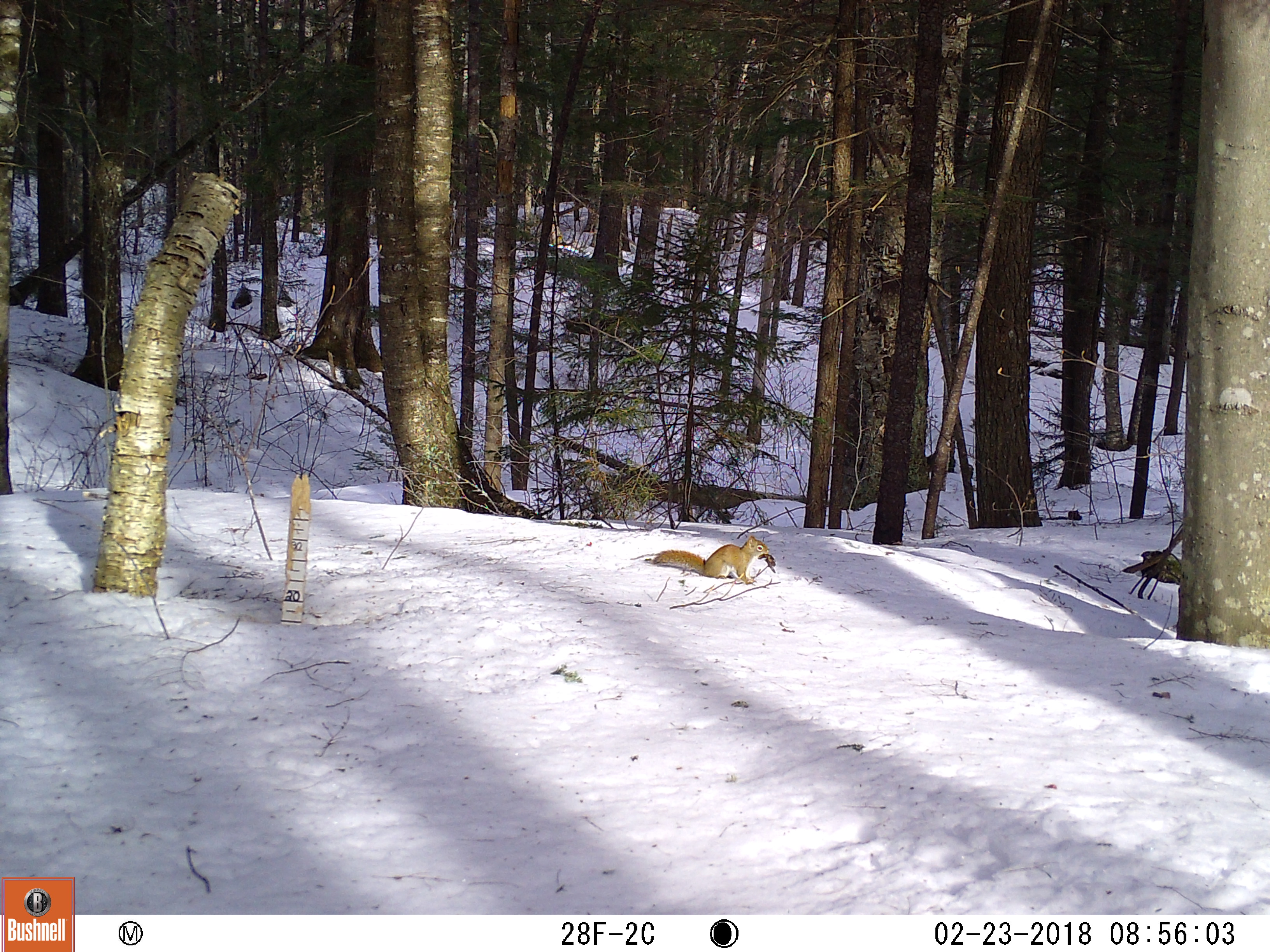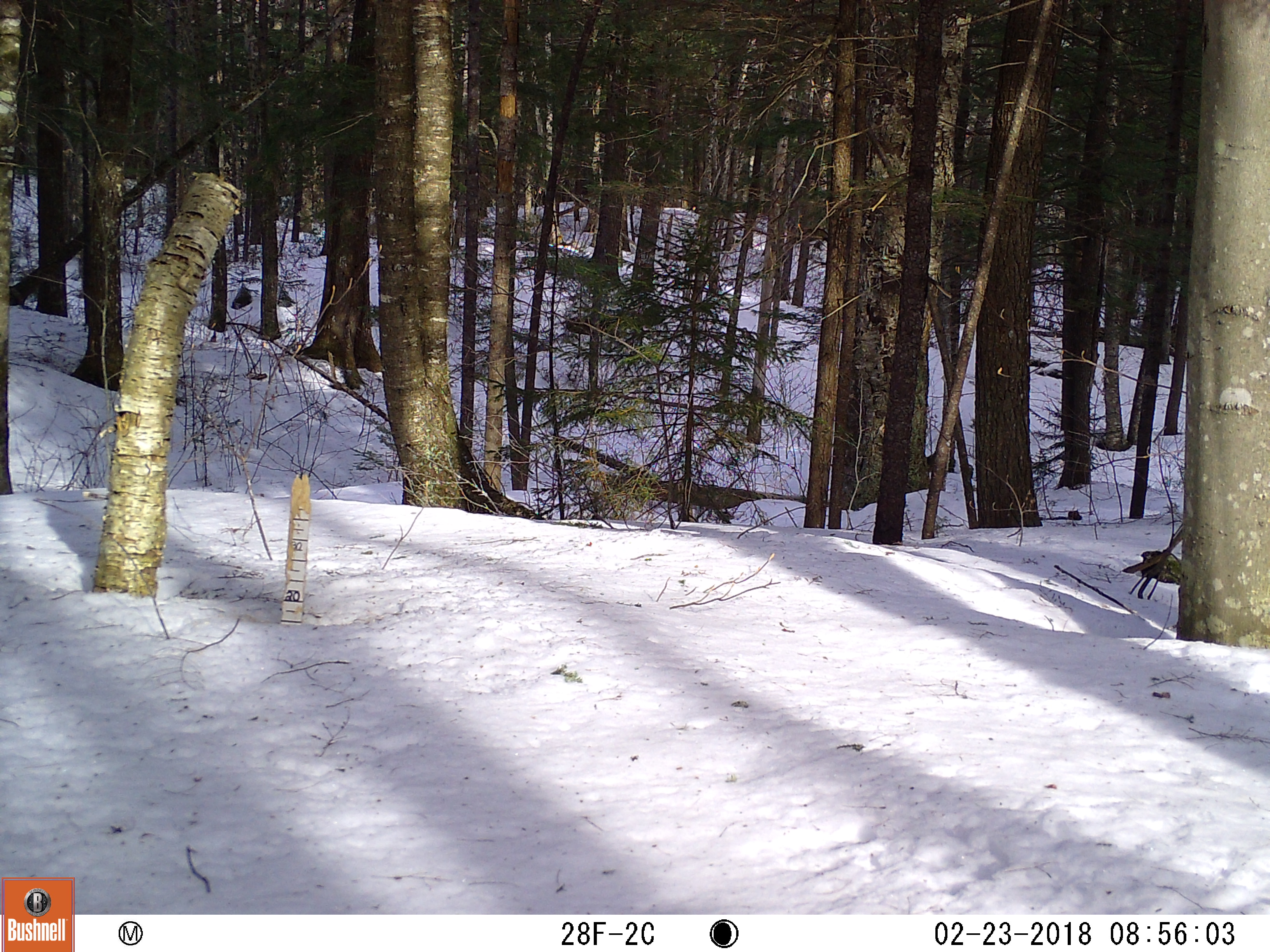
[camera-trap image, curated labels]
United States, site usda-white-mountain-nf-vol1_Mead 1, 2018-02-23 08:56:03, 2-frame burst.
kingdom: Animalia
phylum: Chordata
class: Mammalia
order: Rodentia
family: Sciuridae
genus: Tamiasciurus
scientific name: Tamiasciurus hudsonicus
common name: red squirrel